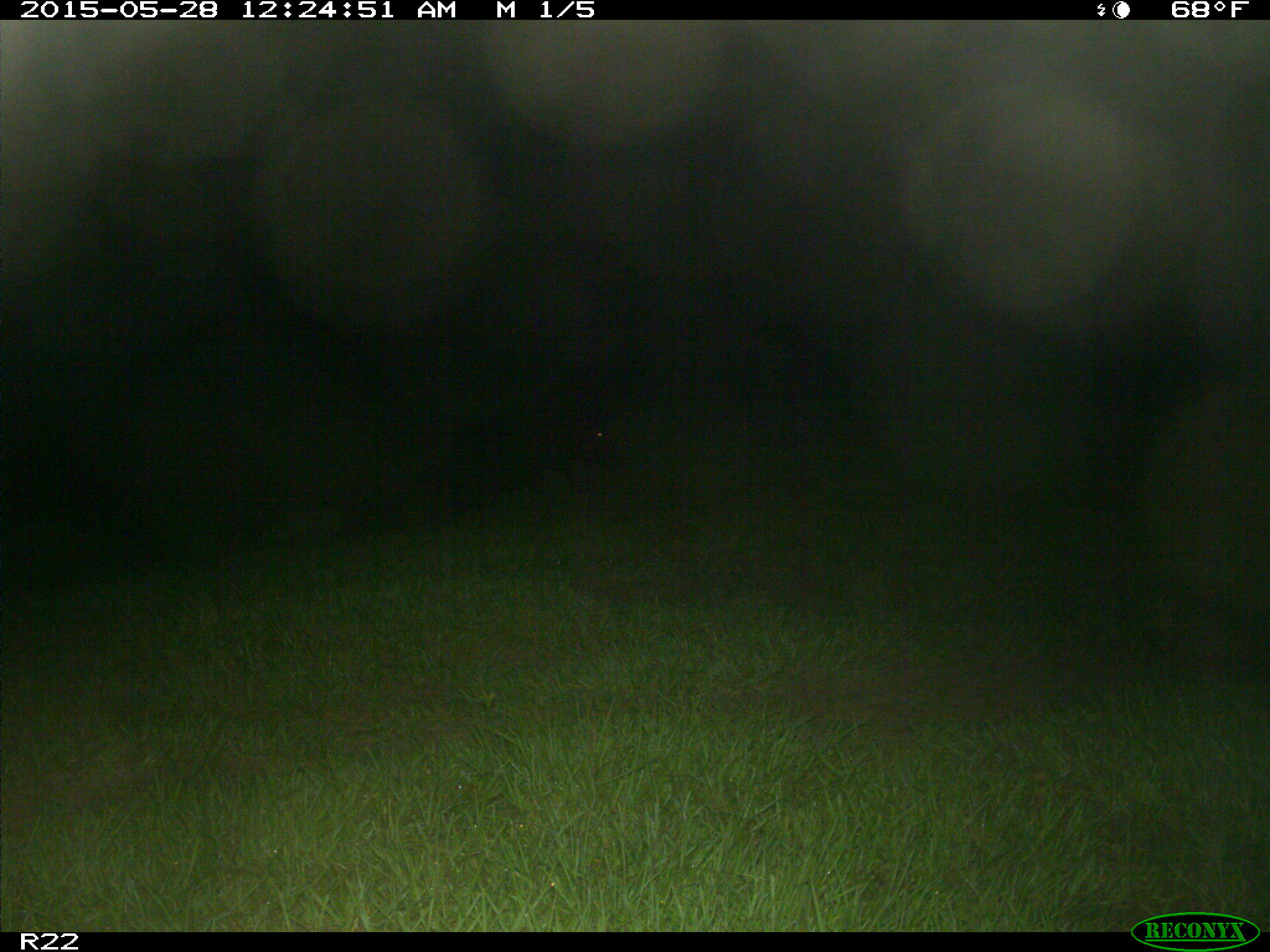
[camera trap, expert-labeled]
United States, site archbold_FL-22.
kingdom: Animalia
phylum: Chordata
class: Mammalia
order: Artiodactyla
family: Bovidae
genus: Bos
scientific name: Bos taurus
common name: domestic cow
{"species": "Bos taurus (domestic cow)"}